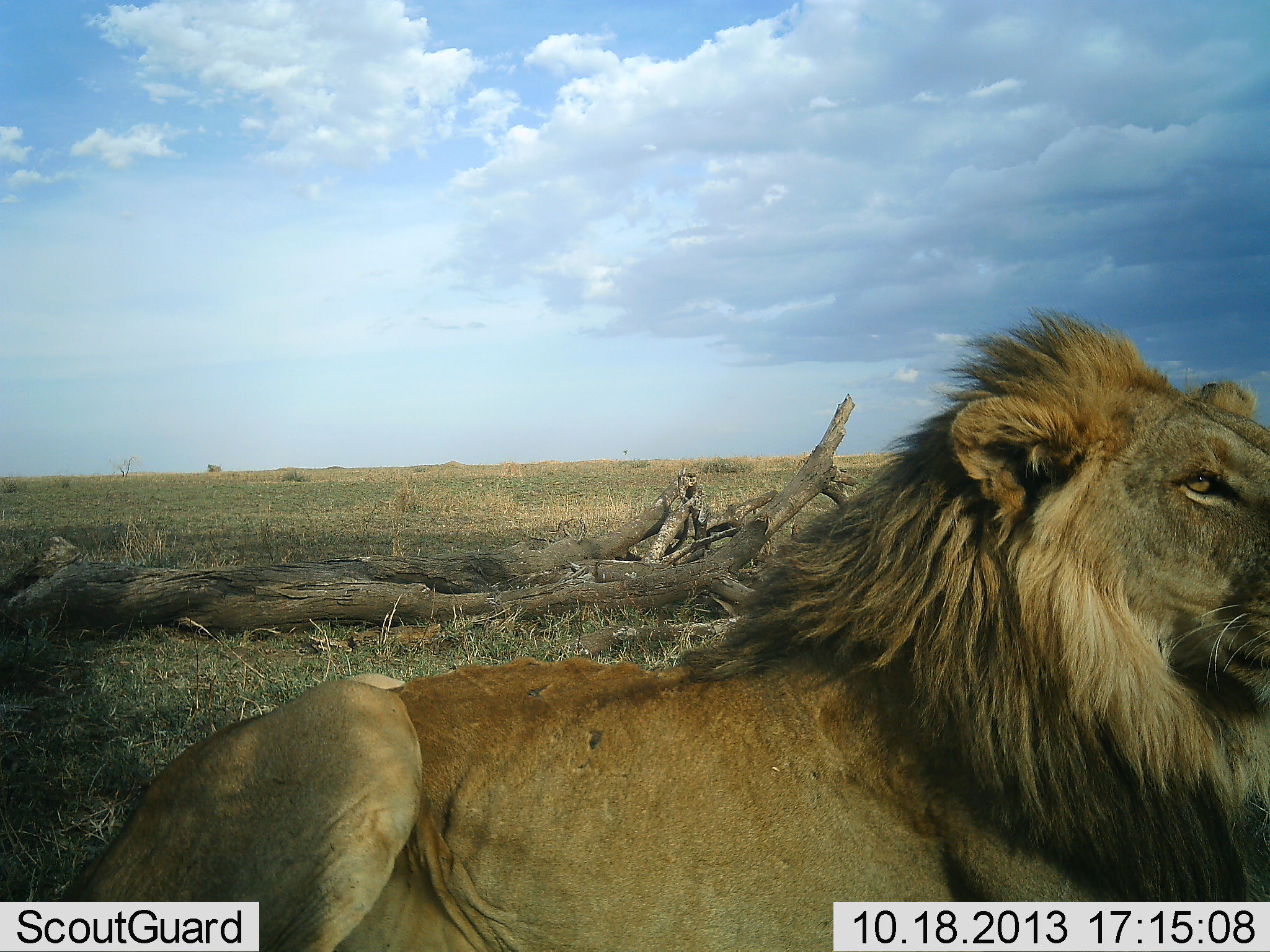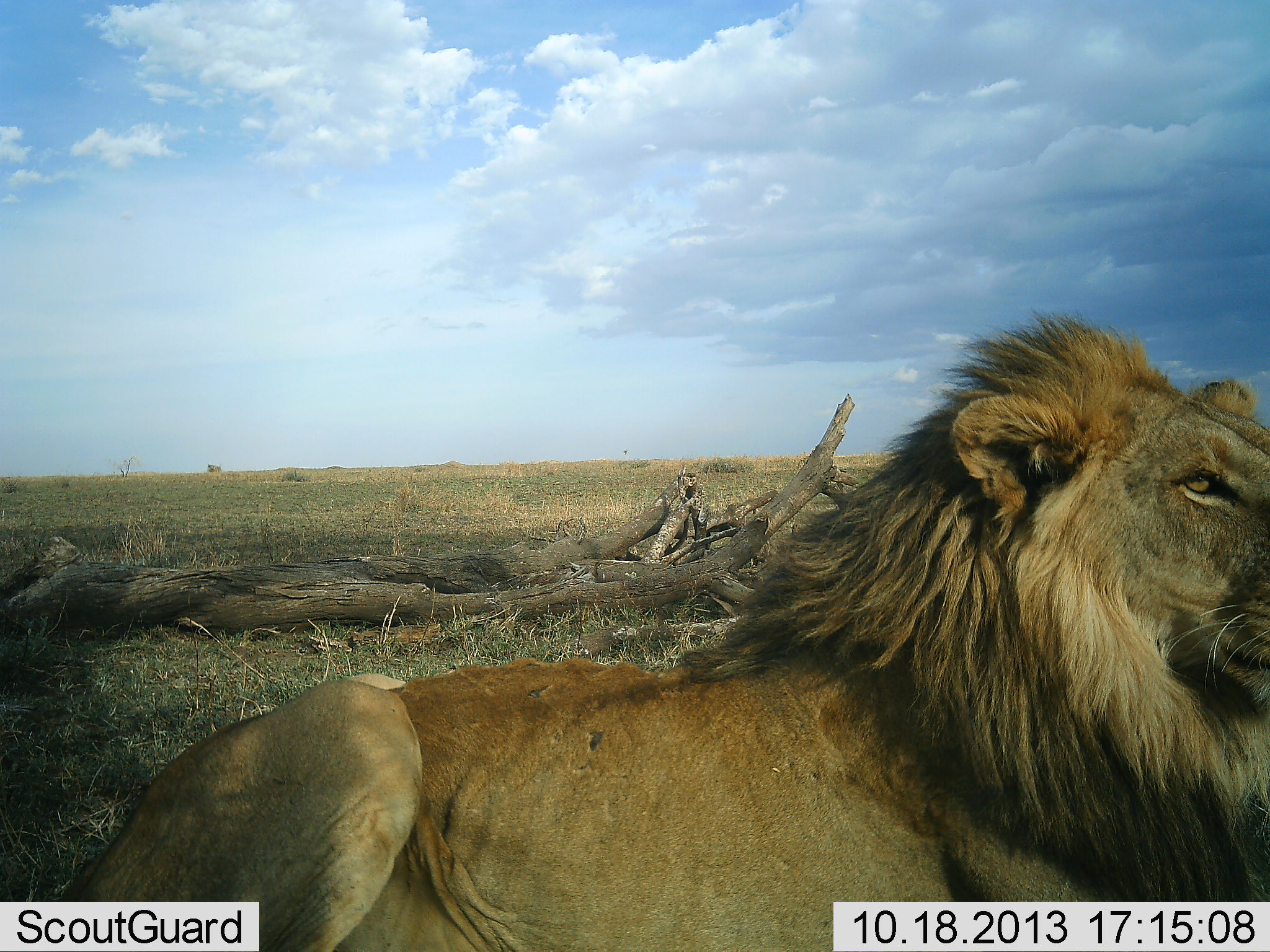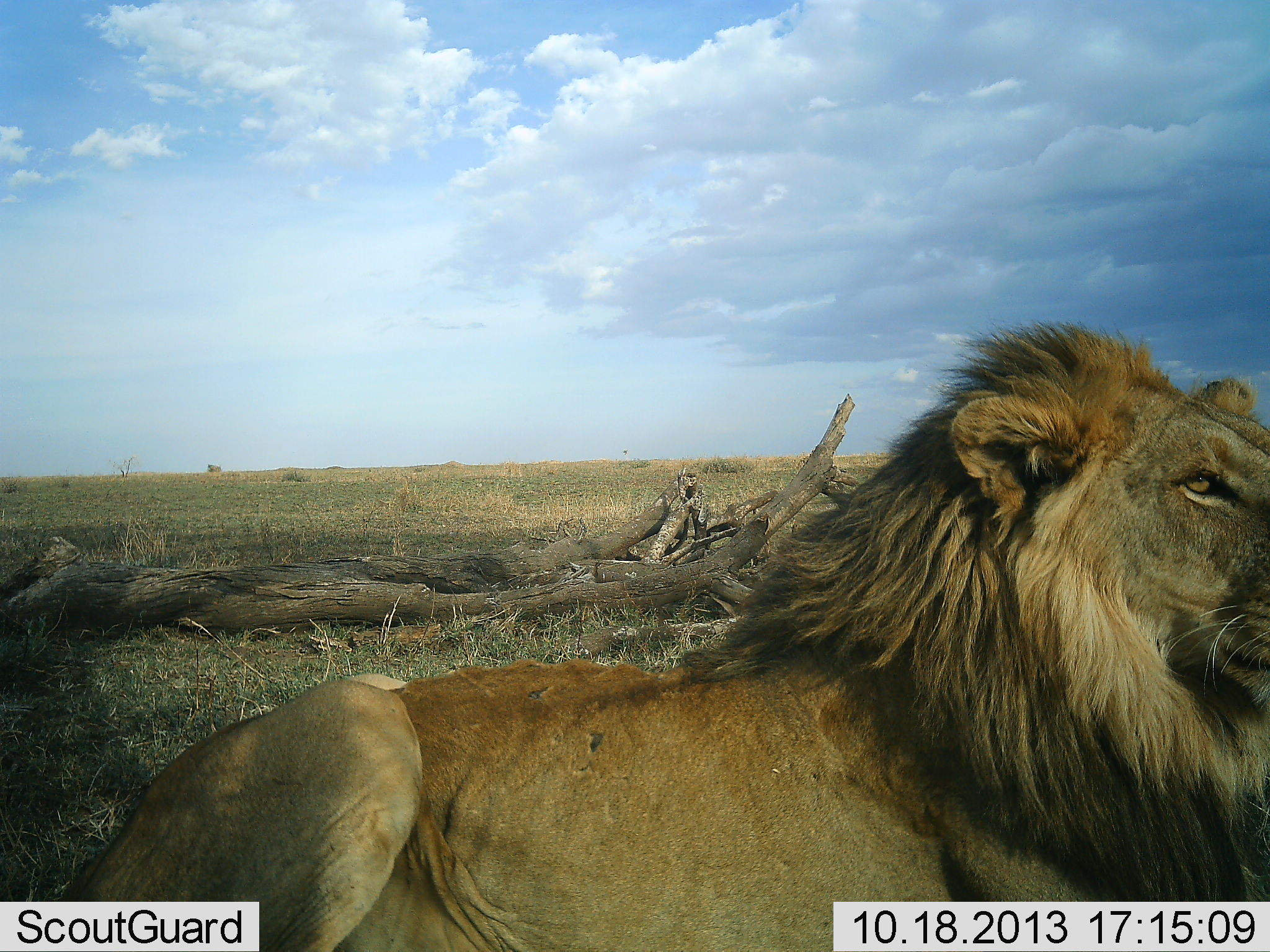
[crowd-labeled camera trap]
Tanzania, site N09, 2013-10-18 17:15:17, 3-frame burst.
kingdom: Animalia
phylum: Chordata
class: Mammalia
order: Carnivora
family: Felidae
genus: Panthera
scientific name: Panthera leo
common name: lion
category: lionmale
Lionmale (lion) (Panthera leo), count 1. Behavior (volunteer vote fractions): standing 10%, resting 100%, moving 0%, interacting 0%. Young present (vote fraction): 0%. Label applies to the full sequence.